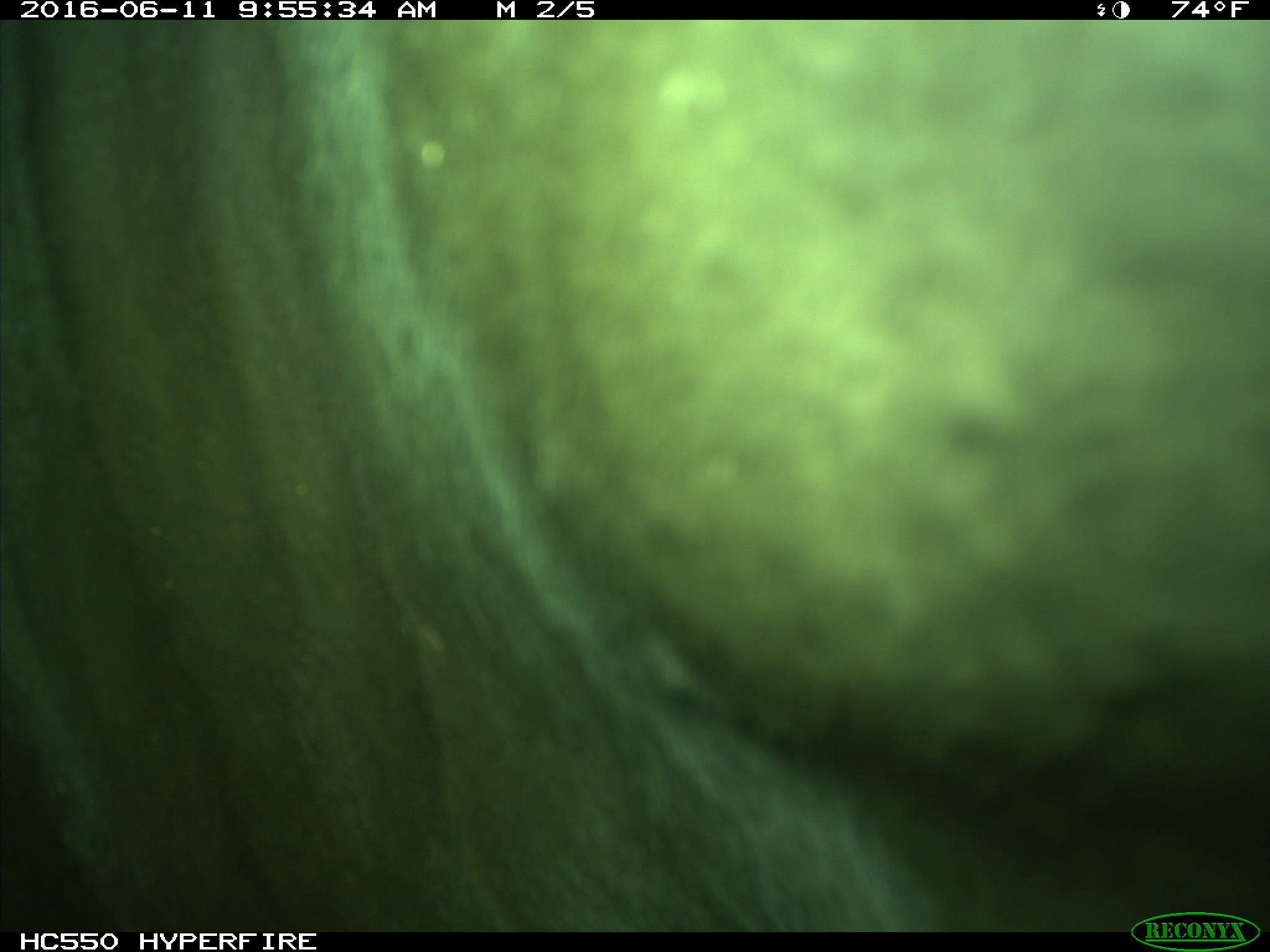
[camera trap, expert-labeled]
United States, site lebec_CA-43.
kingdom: Animalia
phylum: Chordata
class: Mammalia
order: Artiodactyla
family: Bovidae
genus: Bos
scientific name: Bos taurus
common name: domestic cow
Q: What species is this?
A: Bos taurus (domestic cow).